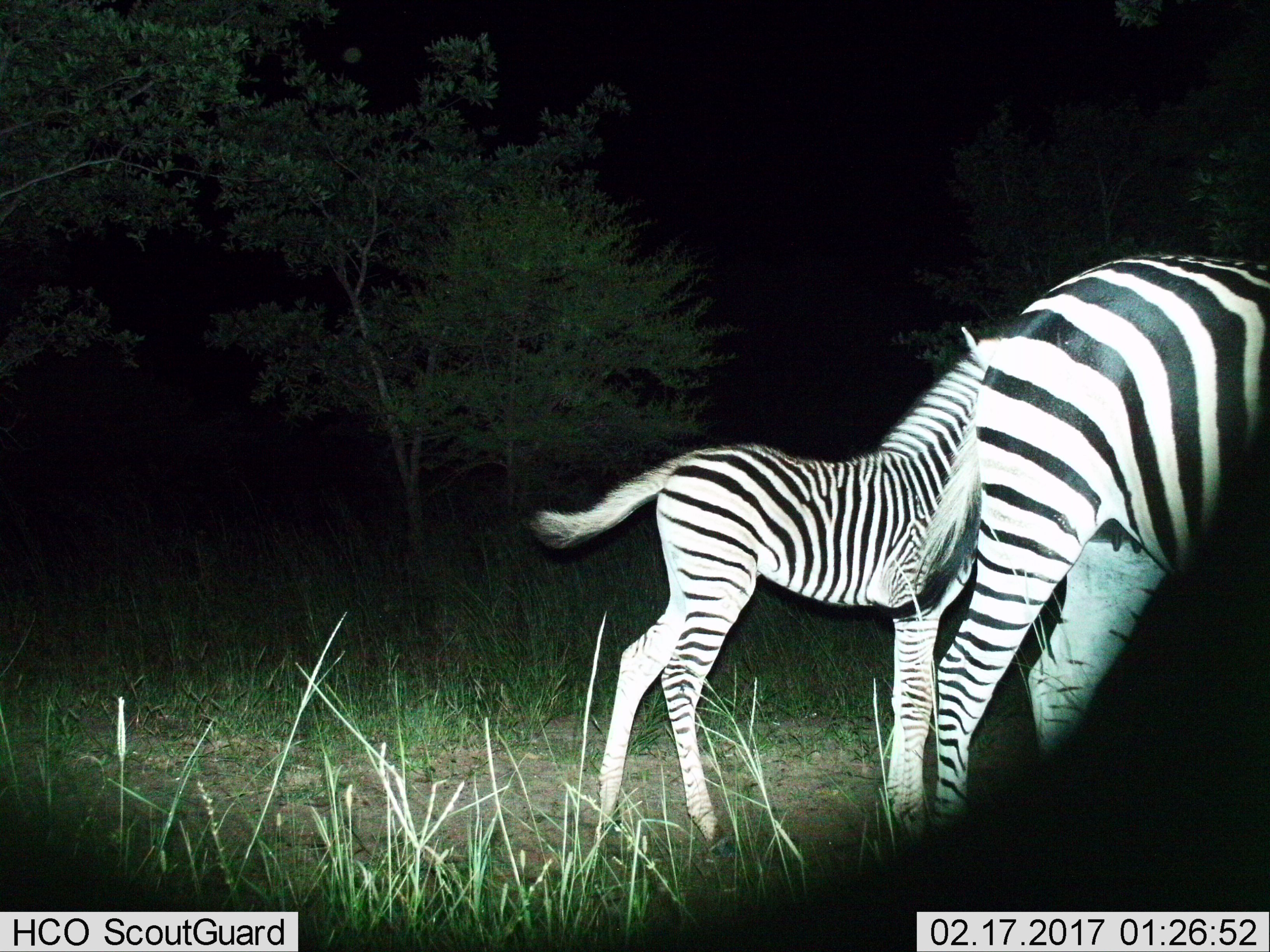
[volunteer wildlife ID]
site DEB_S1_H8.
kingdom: Animalia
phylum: Chordata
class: Mammalia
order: Perissodactyla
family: Equidae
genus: Equus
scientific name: Equus quagga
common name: plains zebra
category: zebraplains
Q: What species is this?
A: Zebraplains (plains zebra) (Equus quagga).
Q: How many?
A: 2.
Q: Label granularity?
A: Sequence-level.